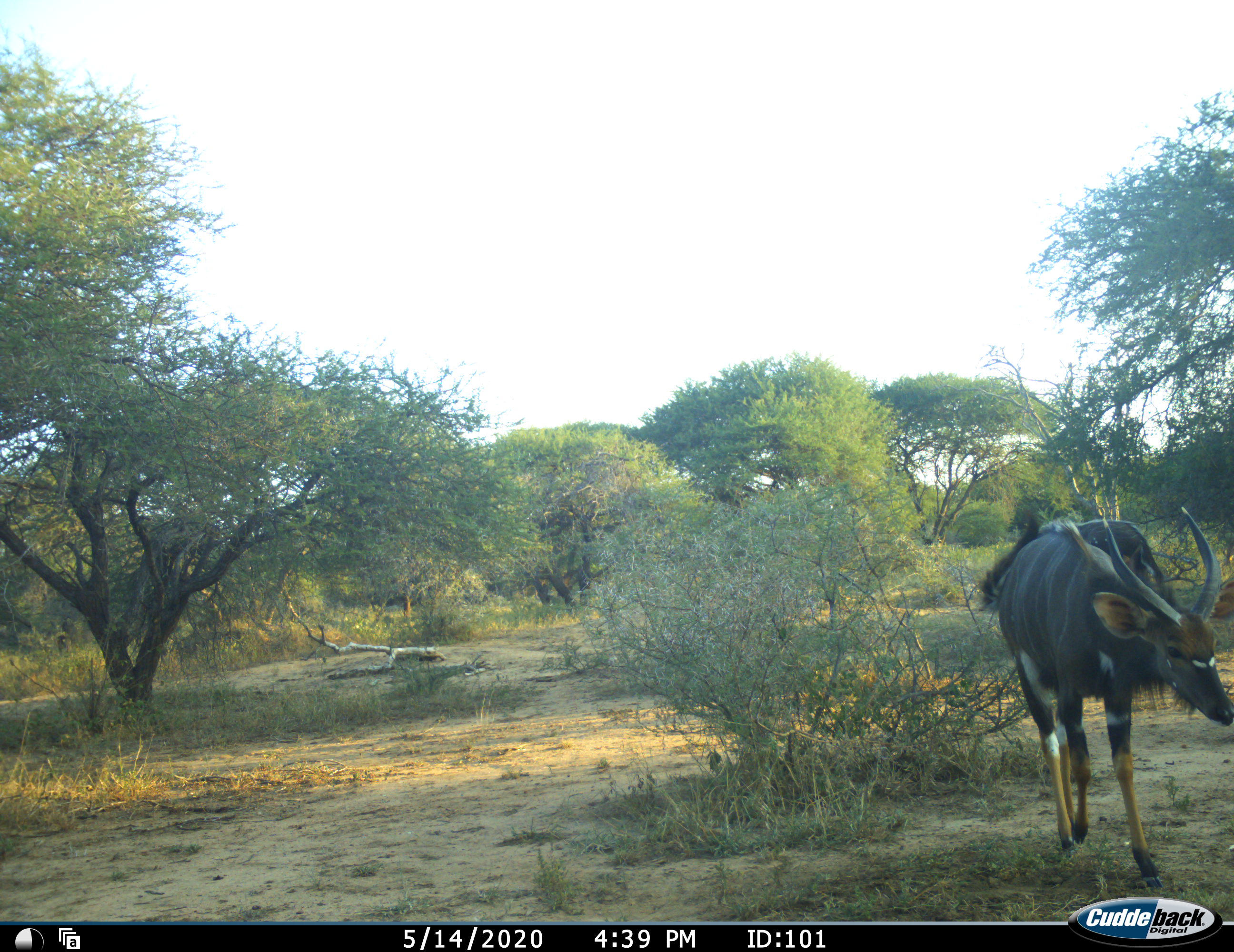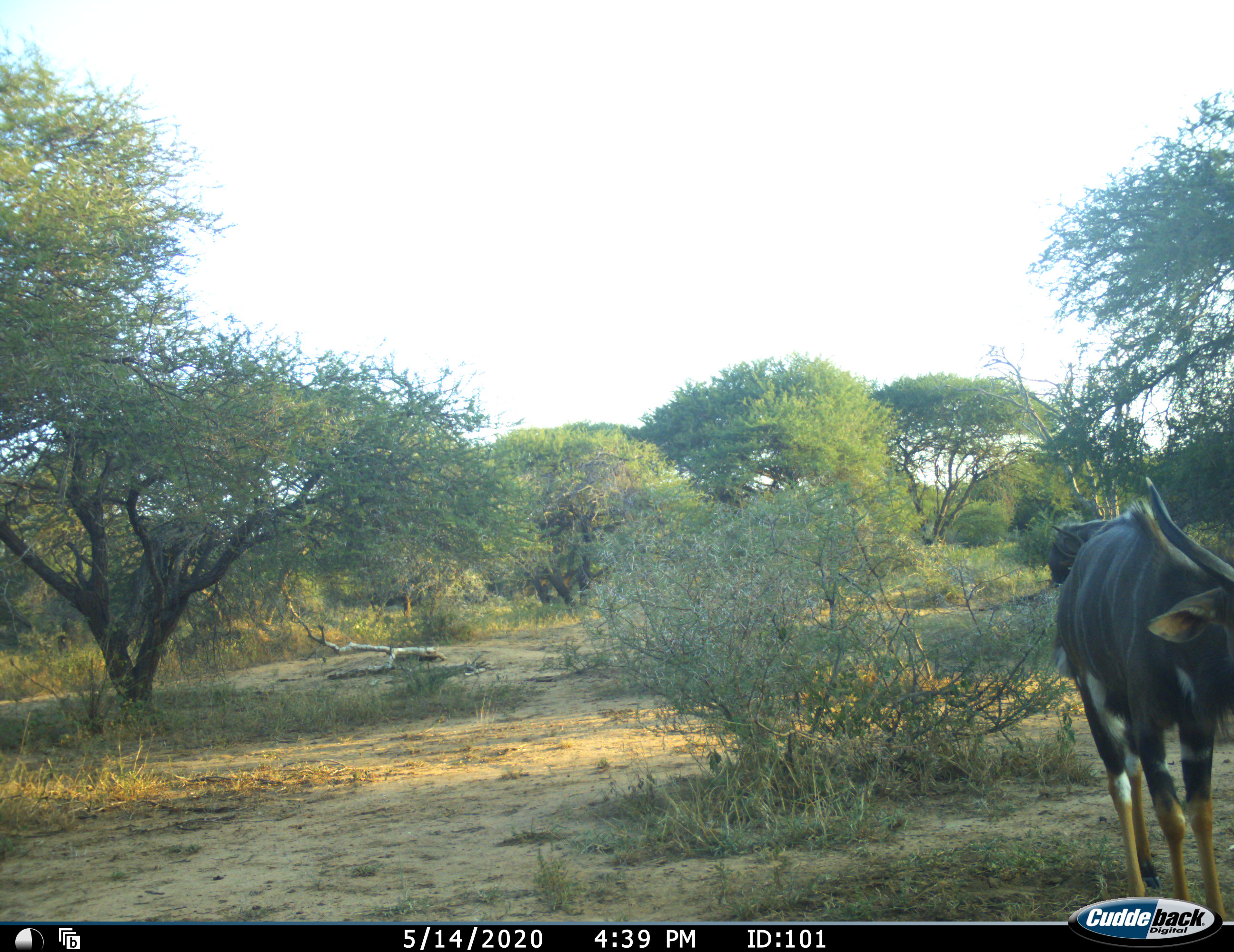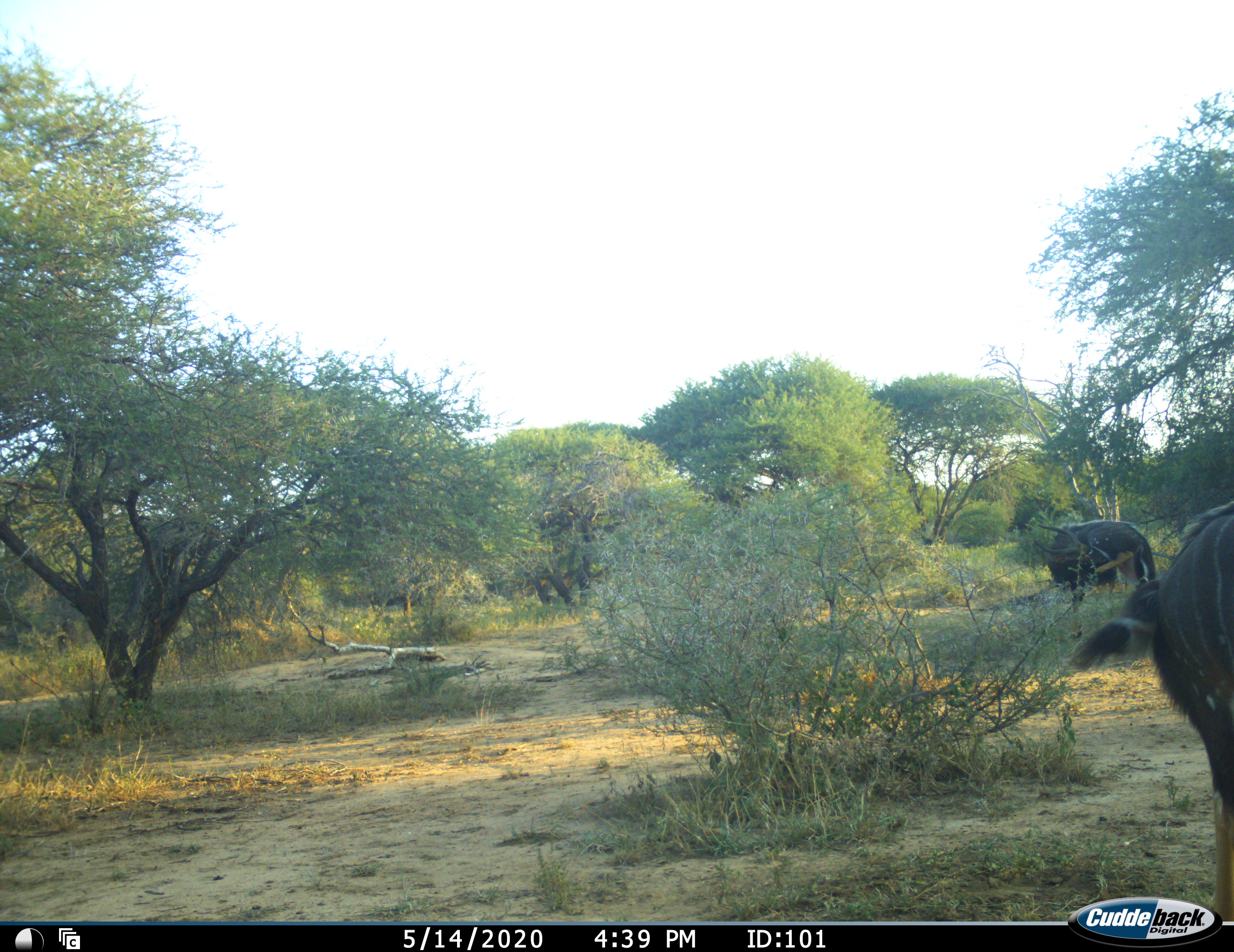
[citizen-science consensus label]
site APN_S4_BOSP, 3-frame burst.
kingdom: Animalia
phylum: Chordata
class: Mammalia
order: Artiodactyla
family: Bovidae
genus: Tragelaphus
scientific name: Tragelaphus angasii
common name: nyala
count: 2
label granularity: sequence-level